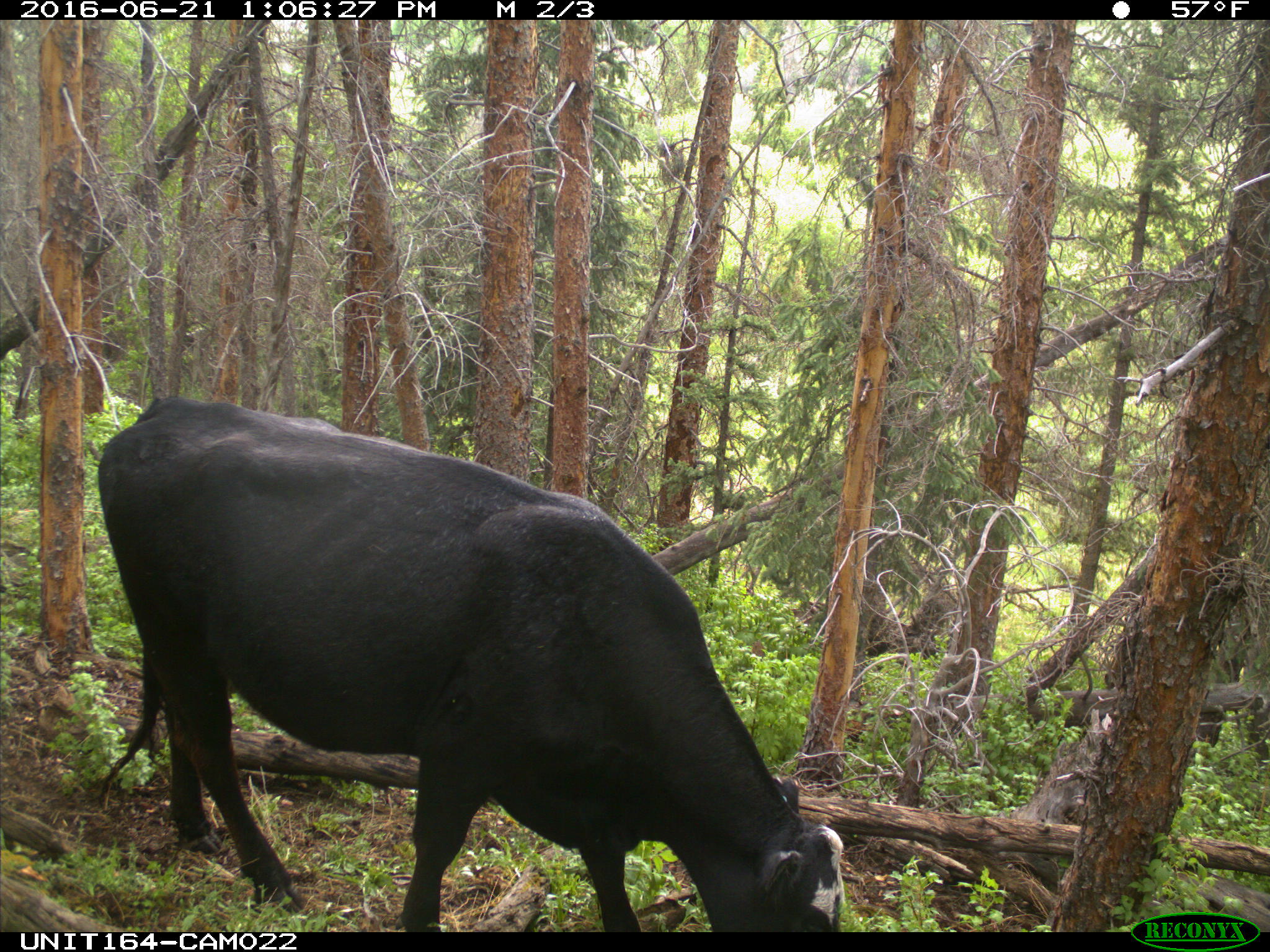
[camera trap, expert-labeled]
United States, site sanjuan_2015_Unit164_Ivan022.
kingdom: Animalia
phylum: Chordata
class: Mammalia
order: Artiodactyla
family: Bovidae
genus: Bos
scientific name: Bos taurus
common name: domestic cow